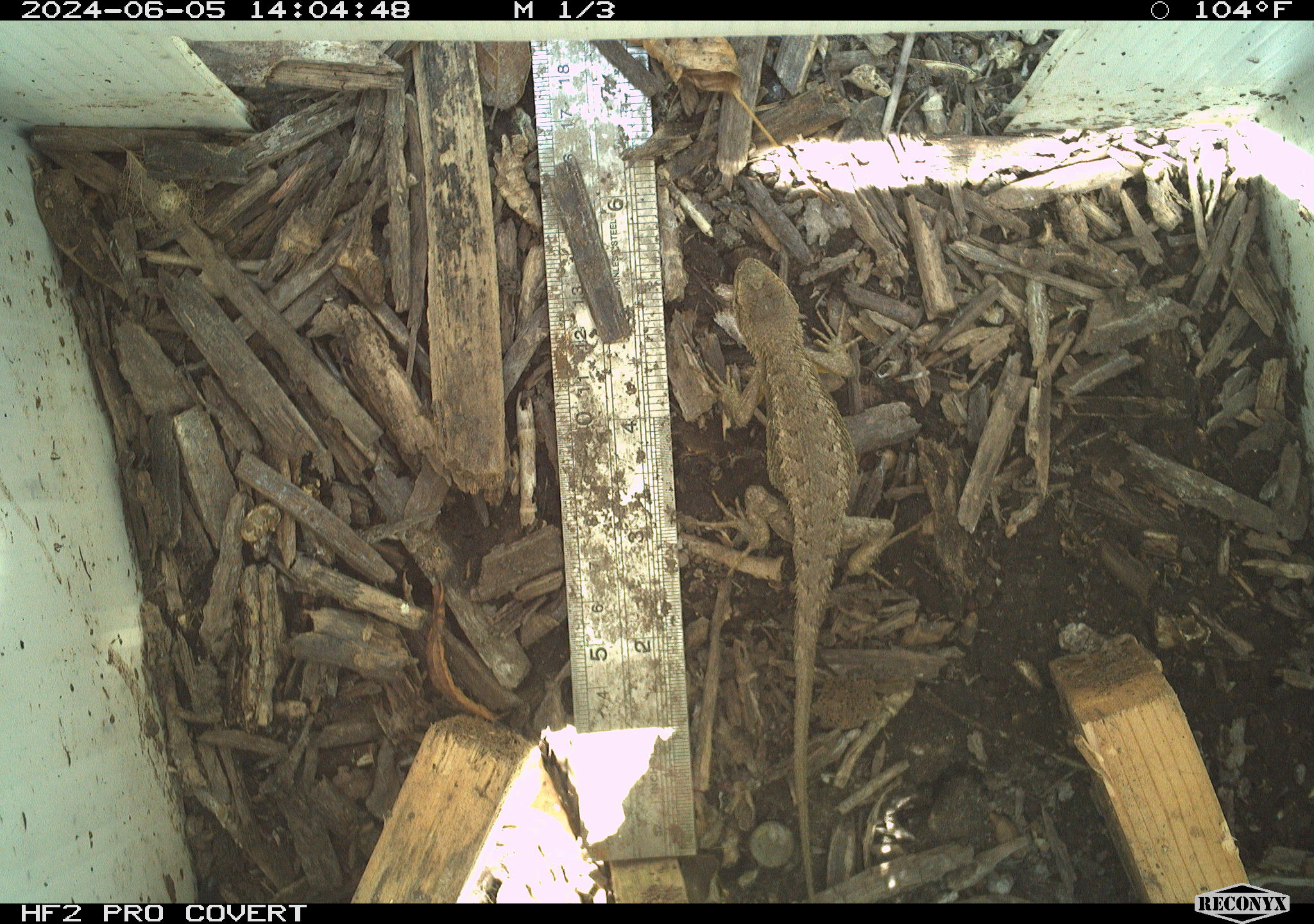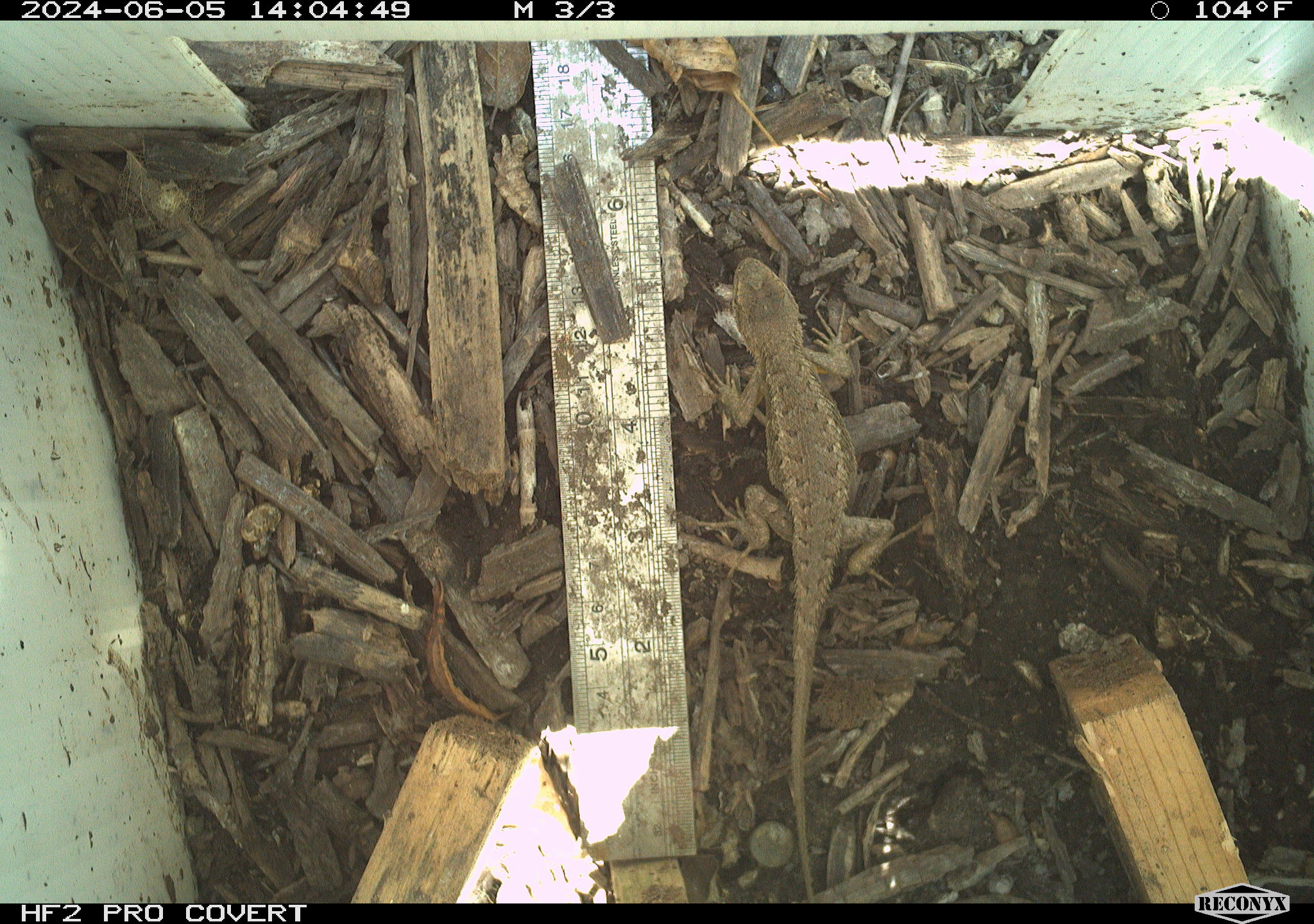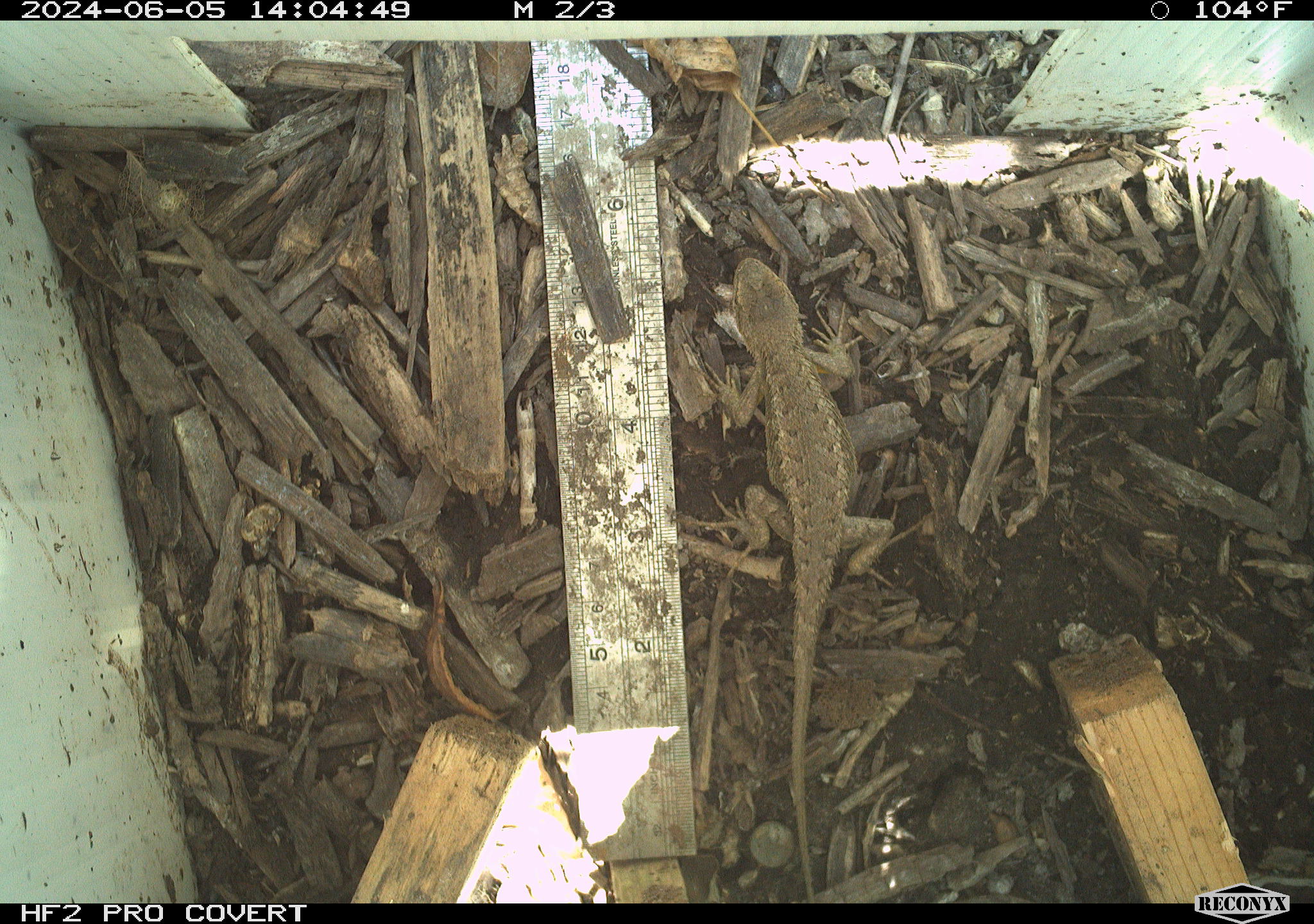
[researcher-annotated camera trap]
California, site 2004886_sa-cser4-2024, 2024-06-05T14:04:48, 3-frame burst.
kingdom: Animalia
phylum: Chordata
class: Reptilia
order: Squamata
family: Phrynosomatidae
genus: Sceloporus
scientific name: Sceloporus occidentalis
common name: western fence lizard